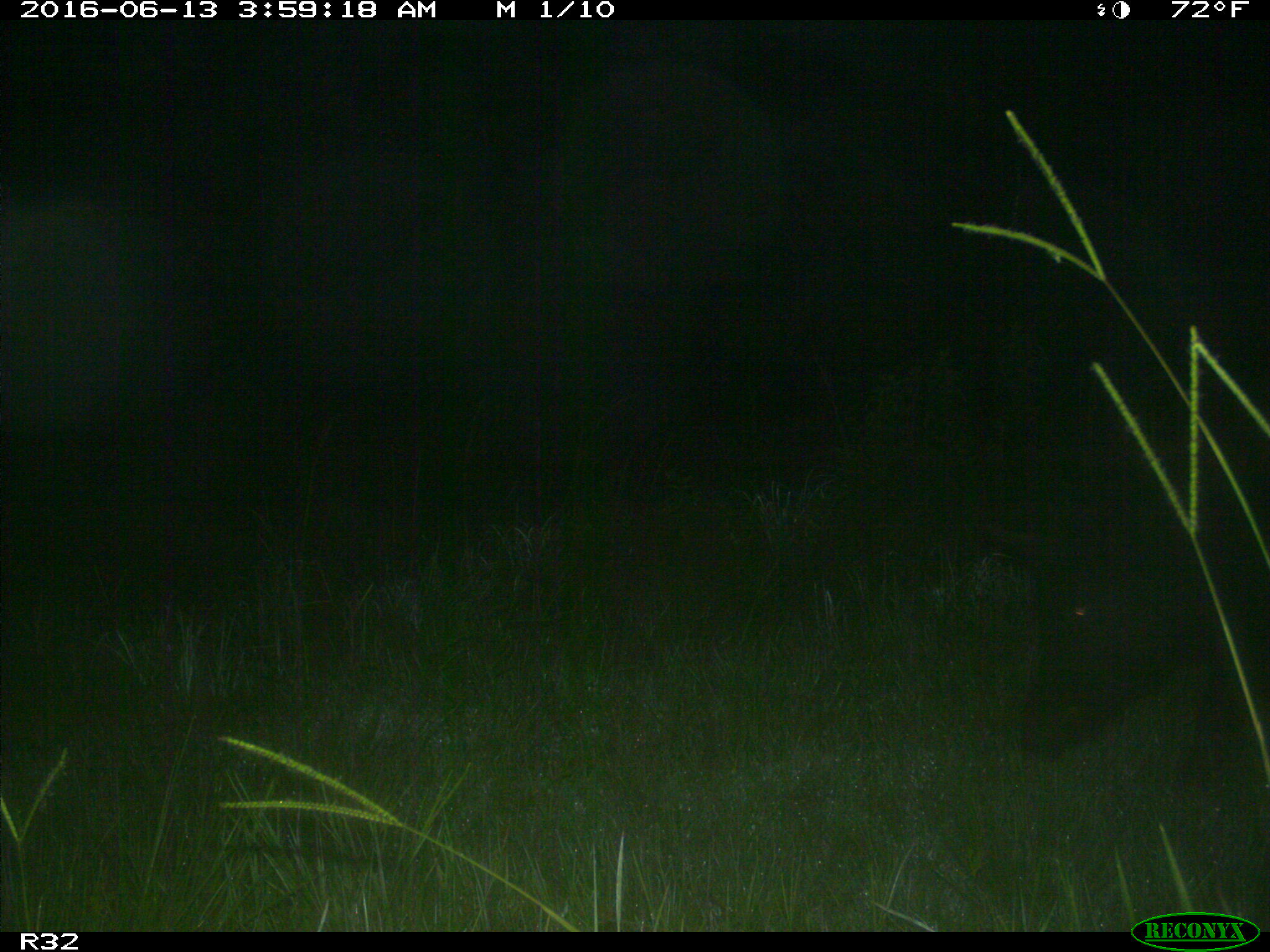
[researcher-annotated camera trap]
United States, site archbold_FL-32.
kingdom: Animalia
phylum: Chordata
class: Mammalia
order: Artiodactyla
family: Suidae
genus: Sus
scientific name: Sus scrofa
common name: wild boar